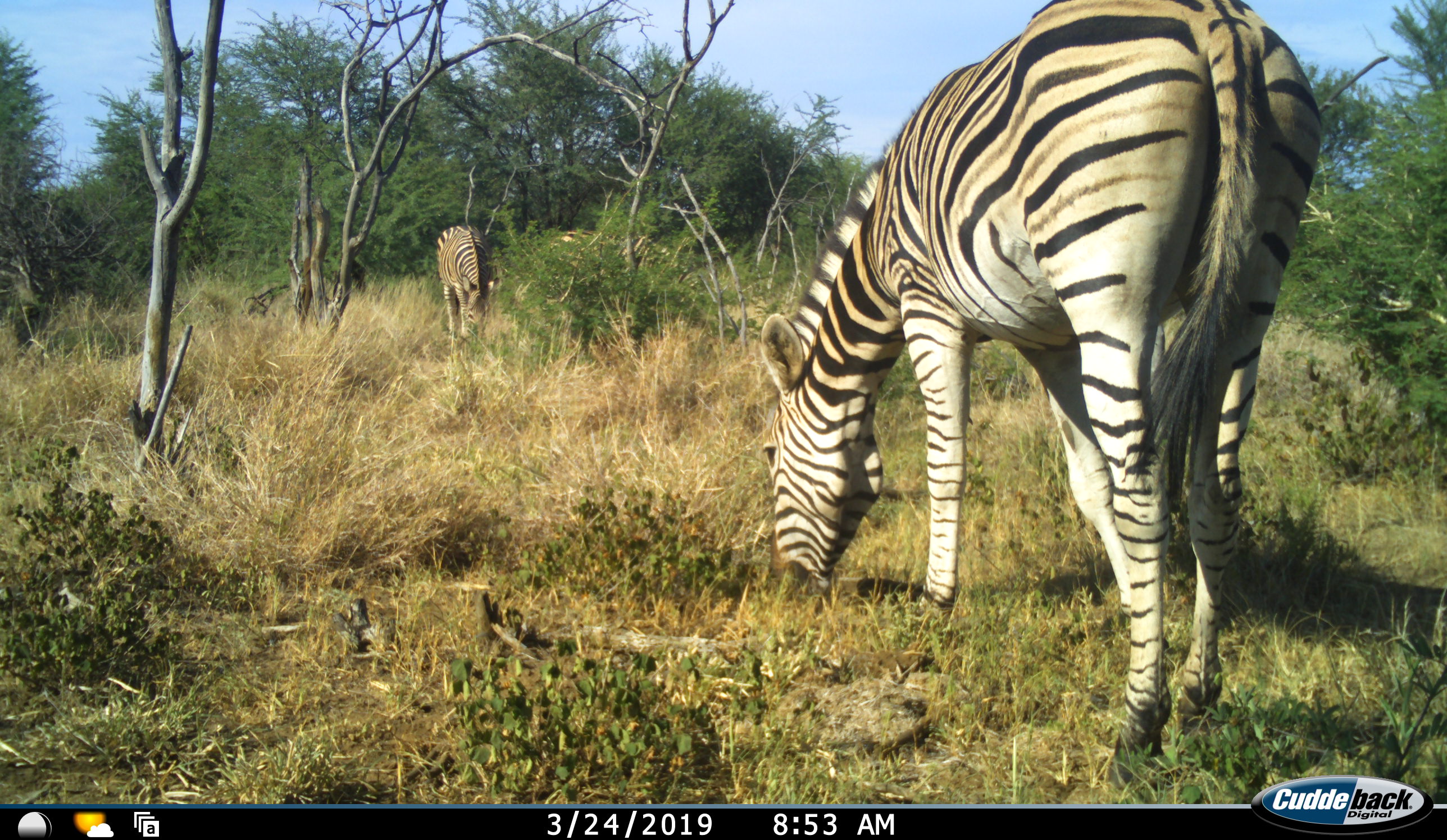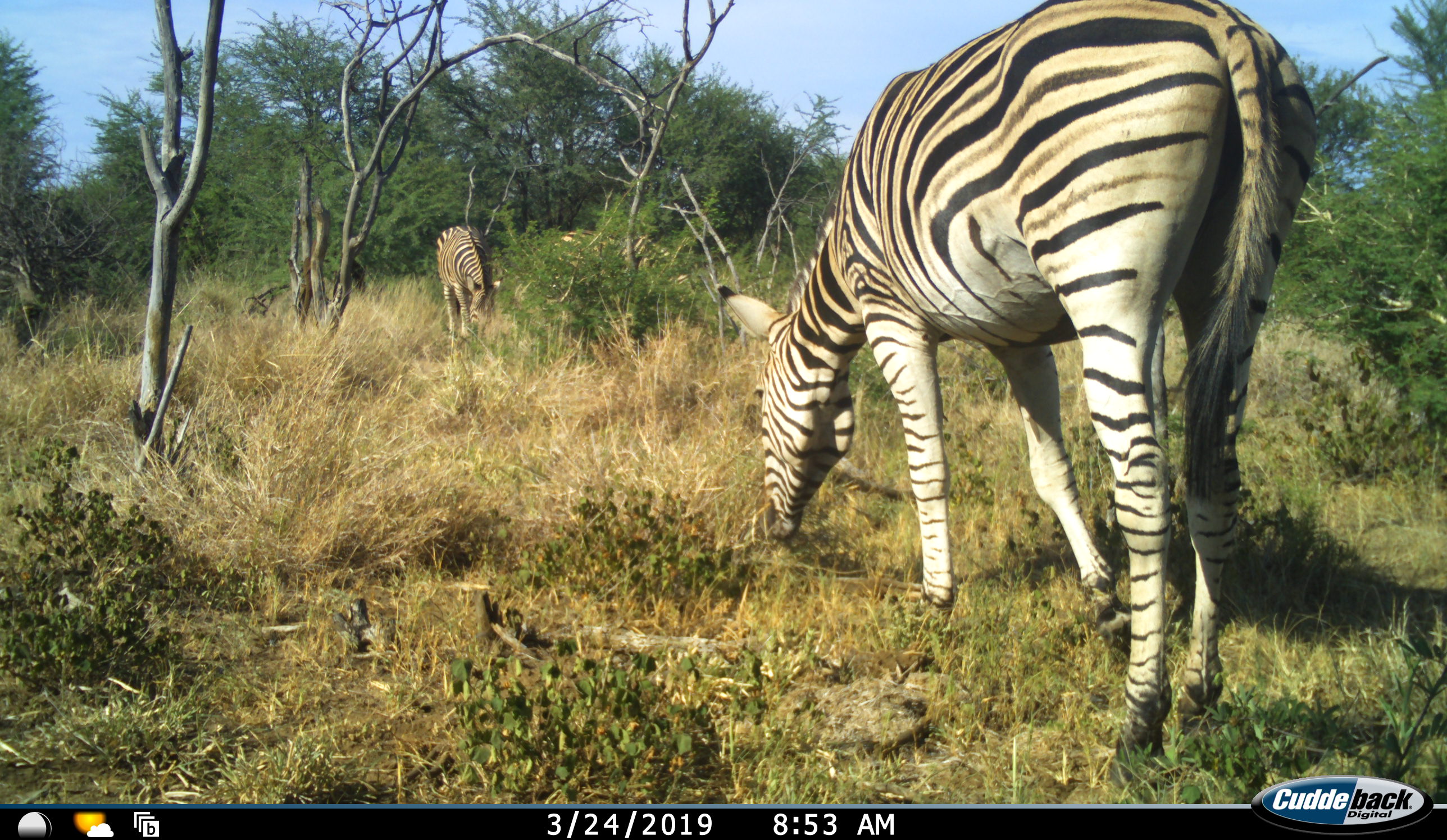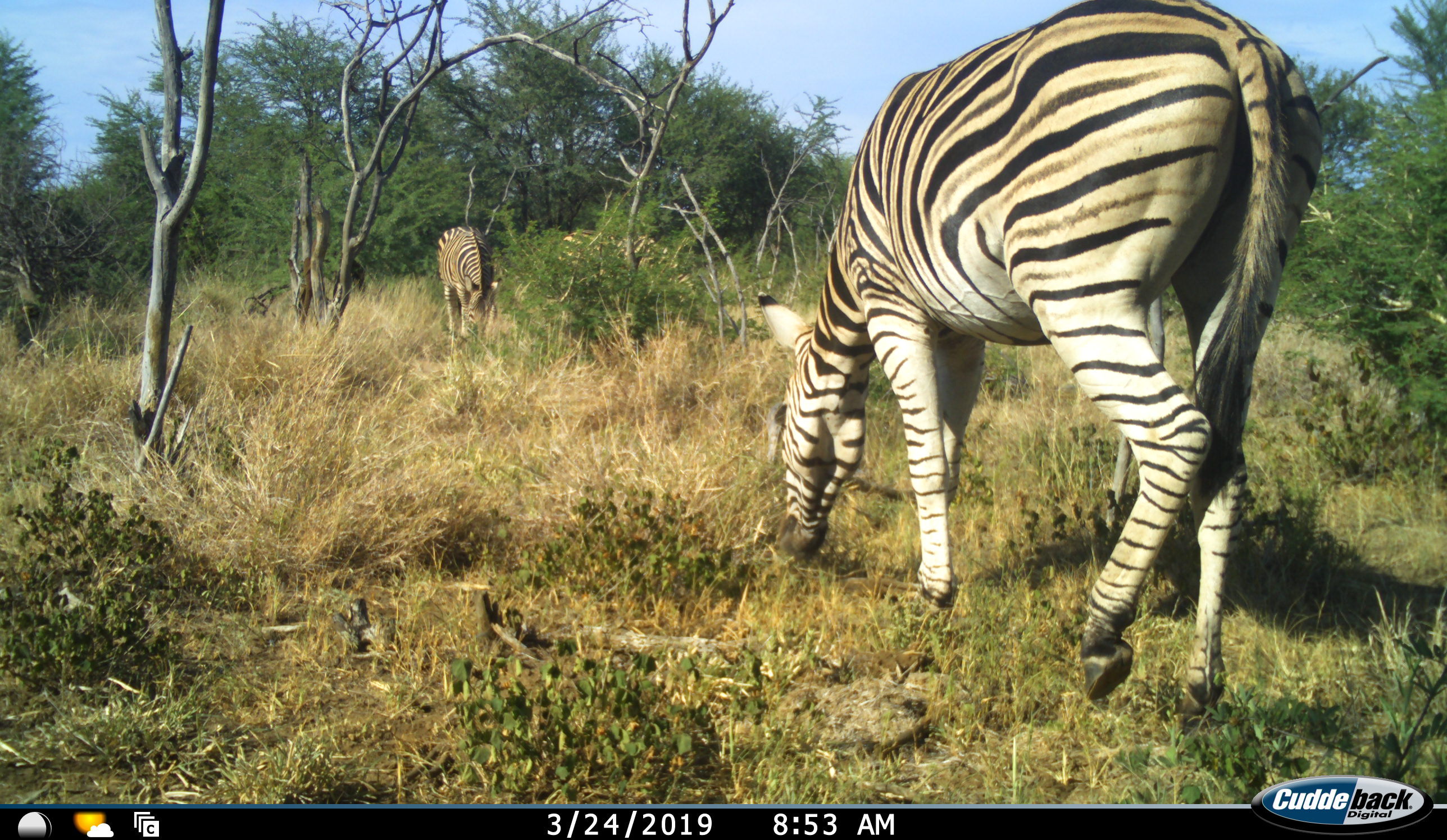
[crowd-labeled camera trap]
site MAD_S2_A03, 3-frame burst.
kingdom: Animalia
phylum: Chordata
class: Mammalia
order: Perissodactyla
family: Equidae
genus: Equus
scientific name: Equus quagga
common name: plains zebra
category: zebraplains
Zebraplains (plains zebra) (Equus quagga), count 3. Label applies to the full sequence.